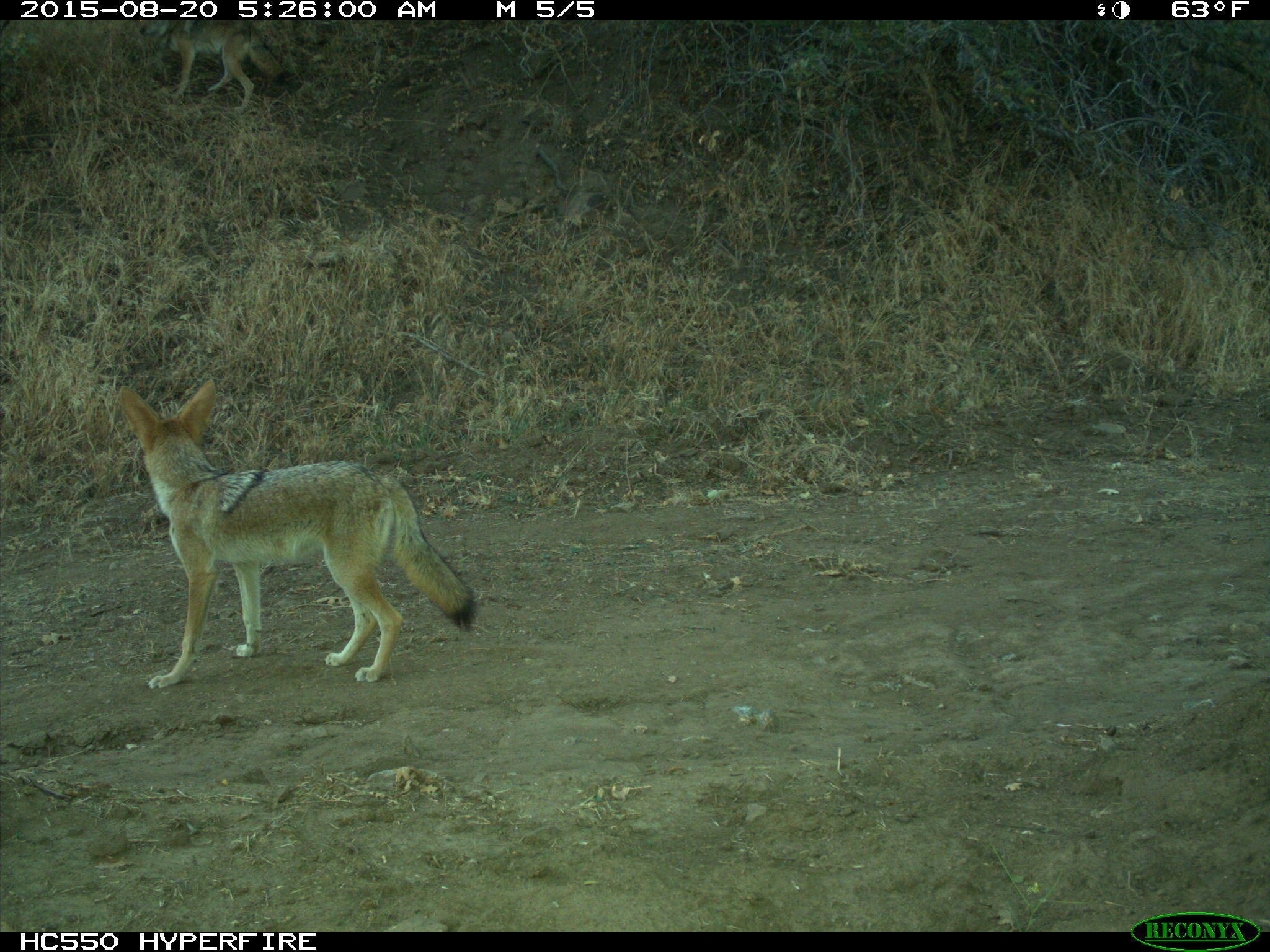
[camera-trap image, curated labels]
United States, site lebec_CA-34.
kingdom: Animalia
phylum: Chordata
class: Mammalia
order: Carnivora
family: Canidae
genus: Canis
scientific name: Canis latrans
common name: coyote